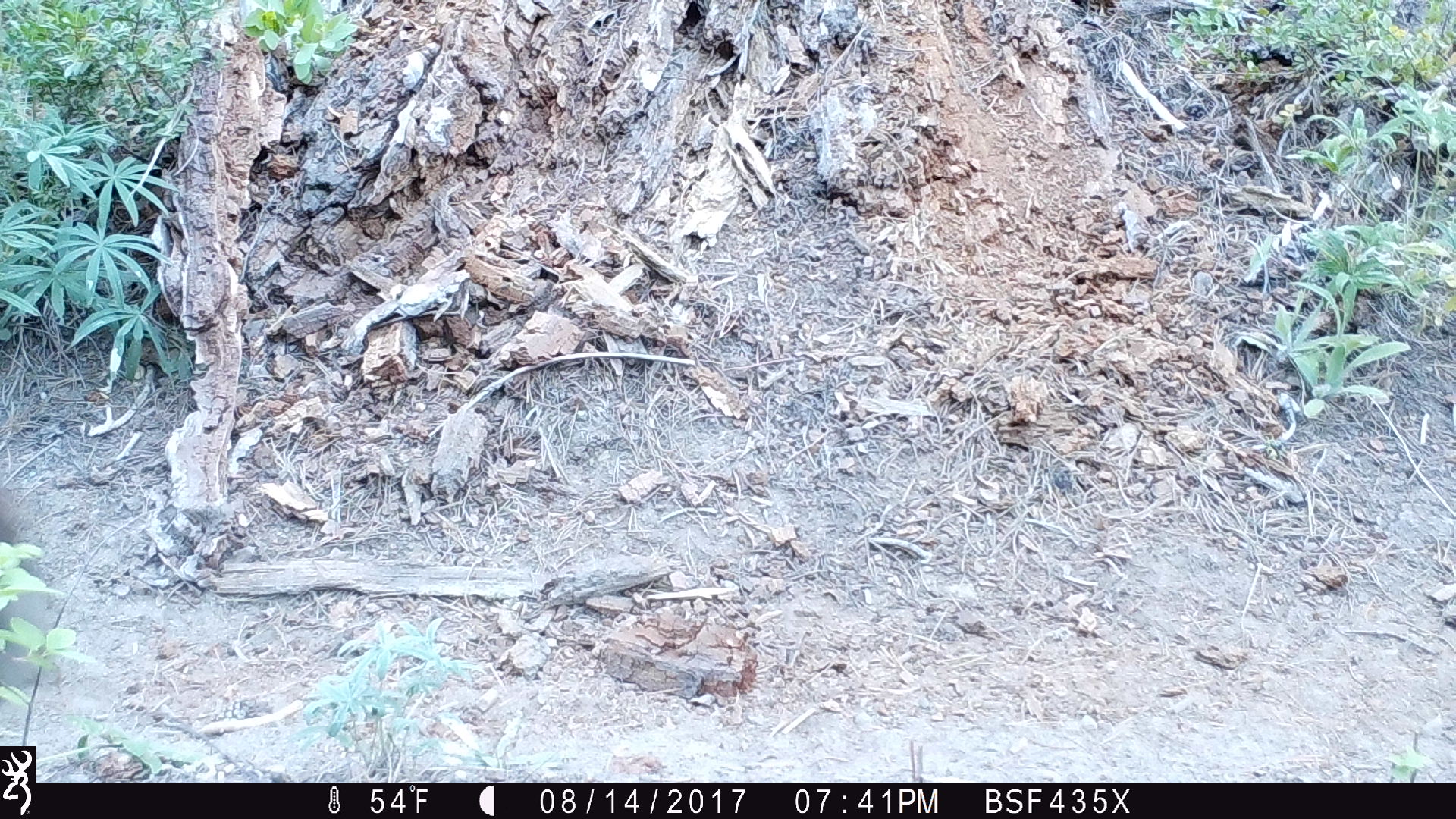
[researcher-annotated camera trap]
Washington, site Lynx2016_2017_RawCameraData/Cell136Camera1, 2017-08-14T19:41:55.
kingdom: Animalia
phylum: Chordata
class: Mammalia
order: Carnivora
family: Ursidae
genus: Ursus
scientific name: Ursus americanus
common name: american black bear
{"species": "Ursus americanus (american black bear)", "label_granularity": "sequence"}